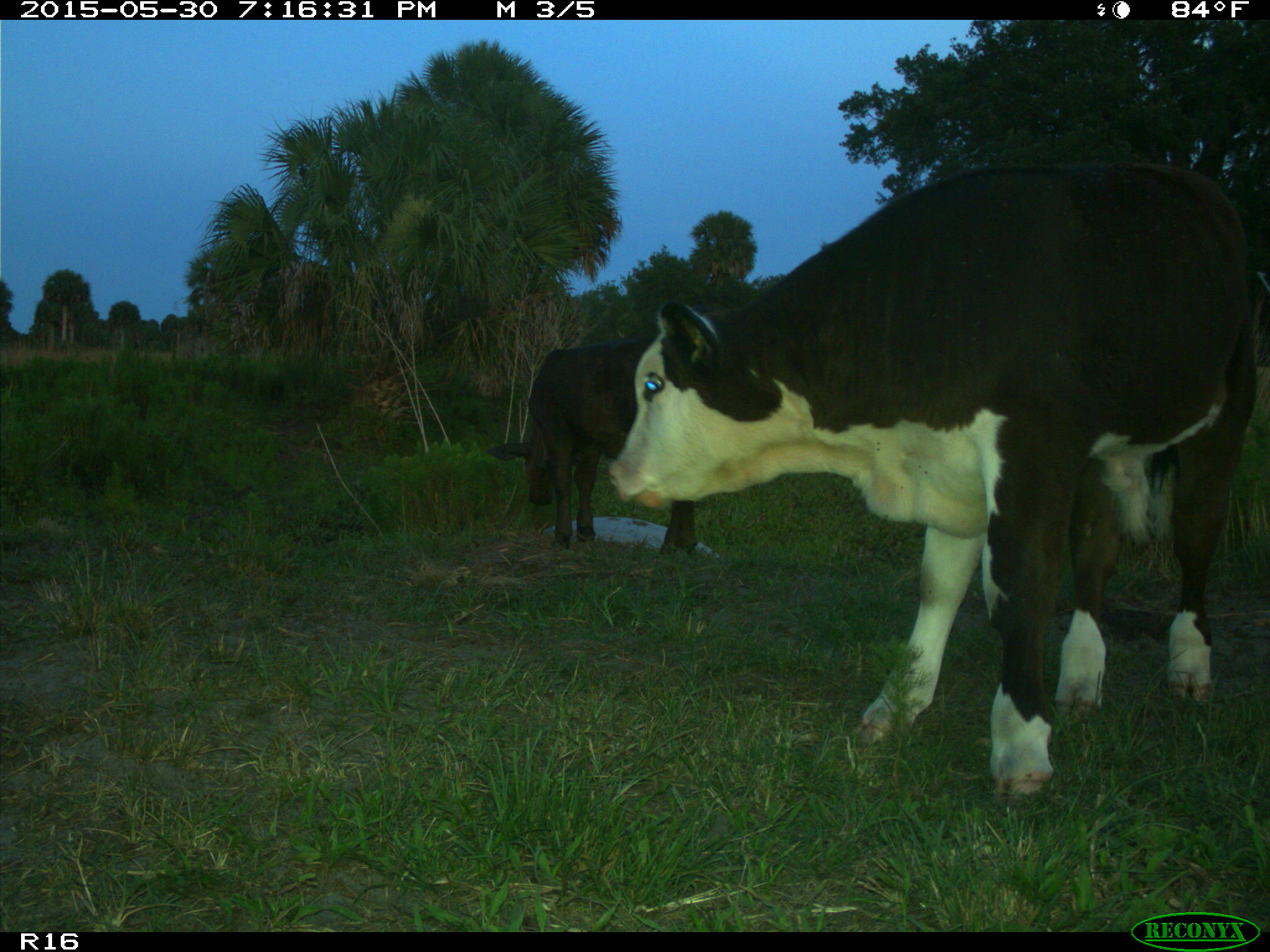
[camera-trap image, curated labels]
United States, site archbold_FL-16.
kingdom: Animalia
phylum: Chordata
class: Mammalia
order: Artiodactyla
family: Bovidae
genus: Bos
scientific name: Bos taurus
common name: domestic cow